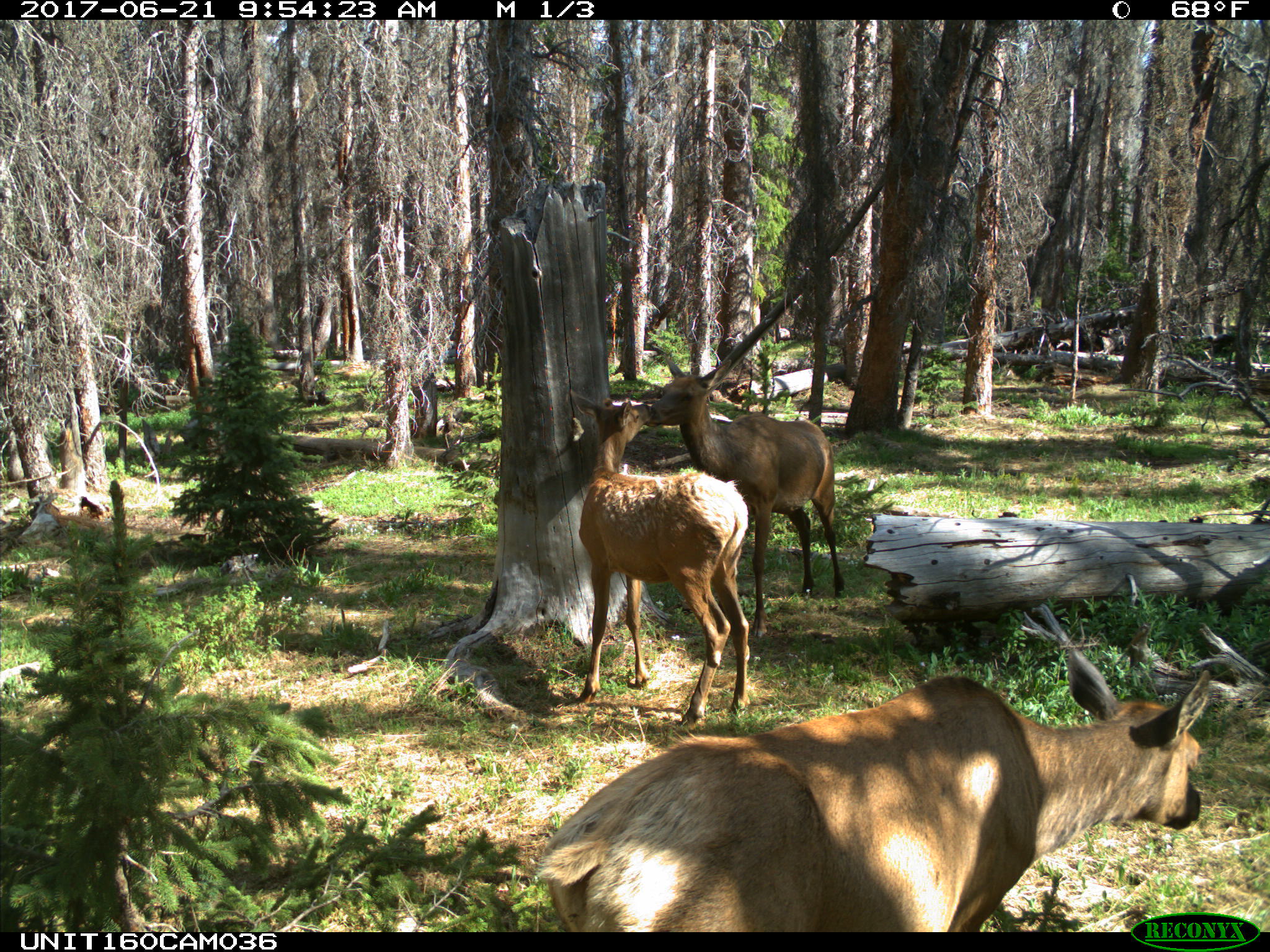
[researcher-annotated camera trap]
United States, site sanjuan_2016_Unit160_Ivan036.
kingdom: Animalia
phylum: Chordata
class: Mammalia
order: Artiodactyla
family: Cervidae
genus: Cervus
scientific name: Cervus elaphus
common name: red deer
Cervus elaphus (red deer).